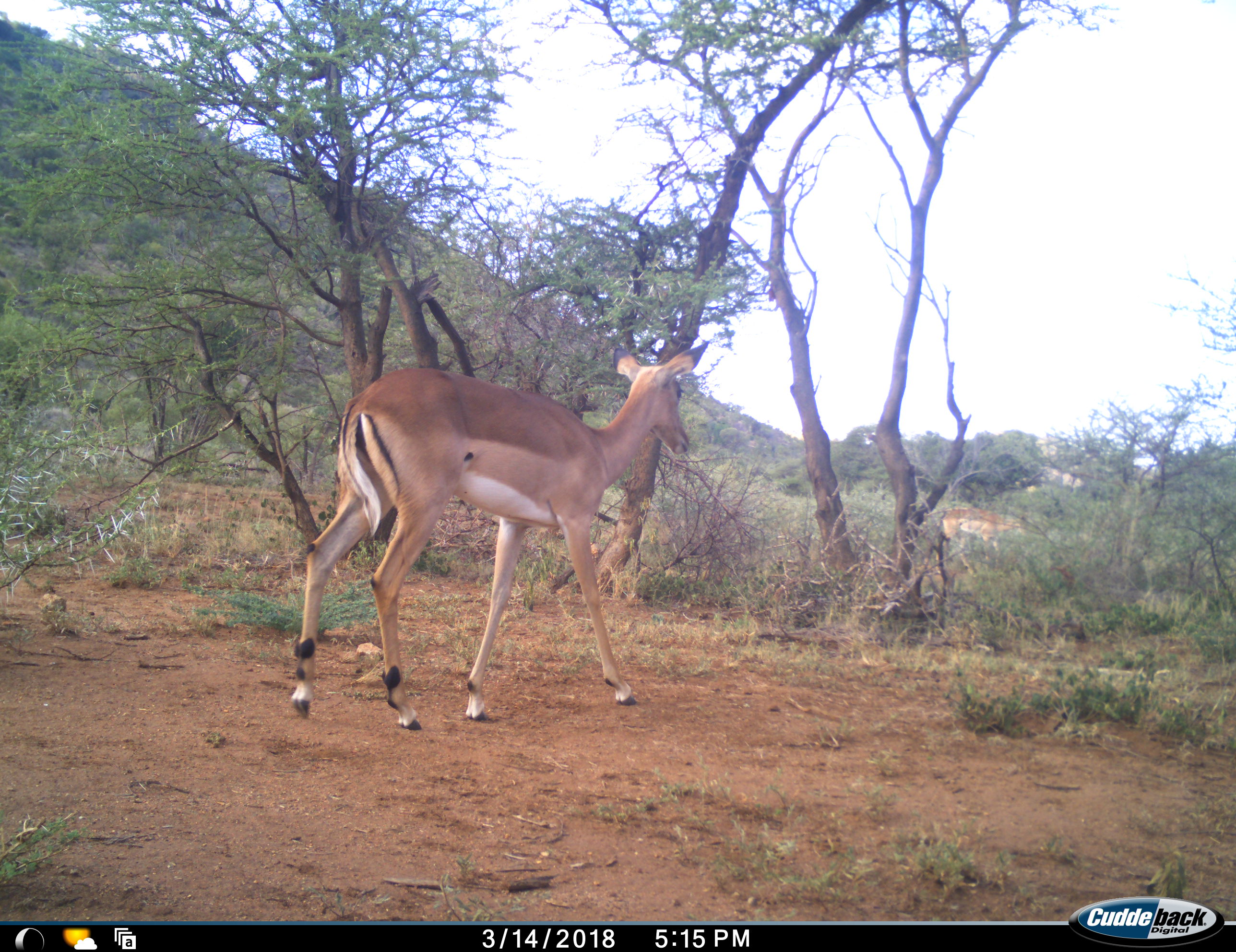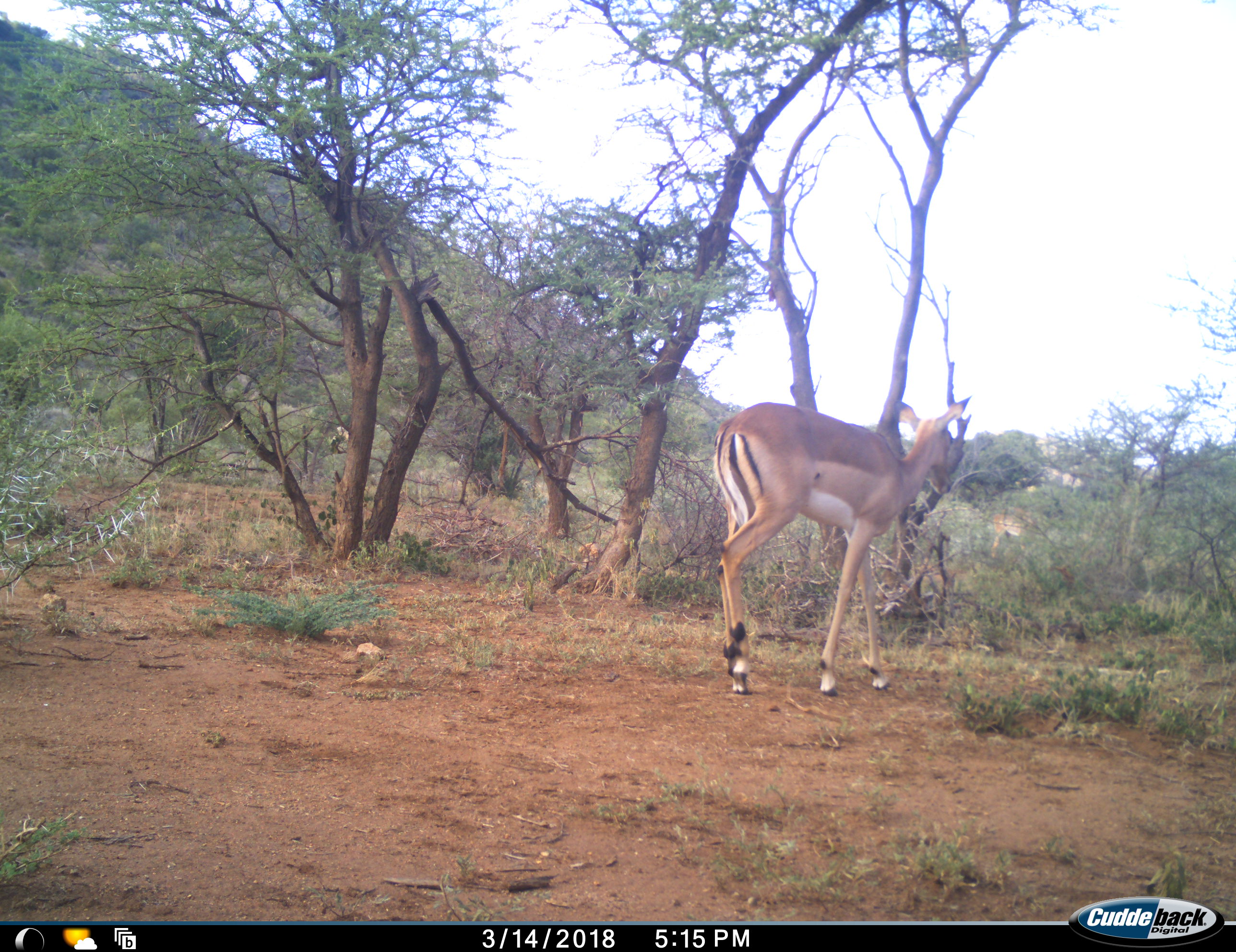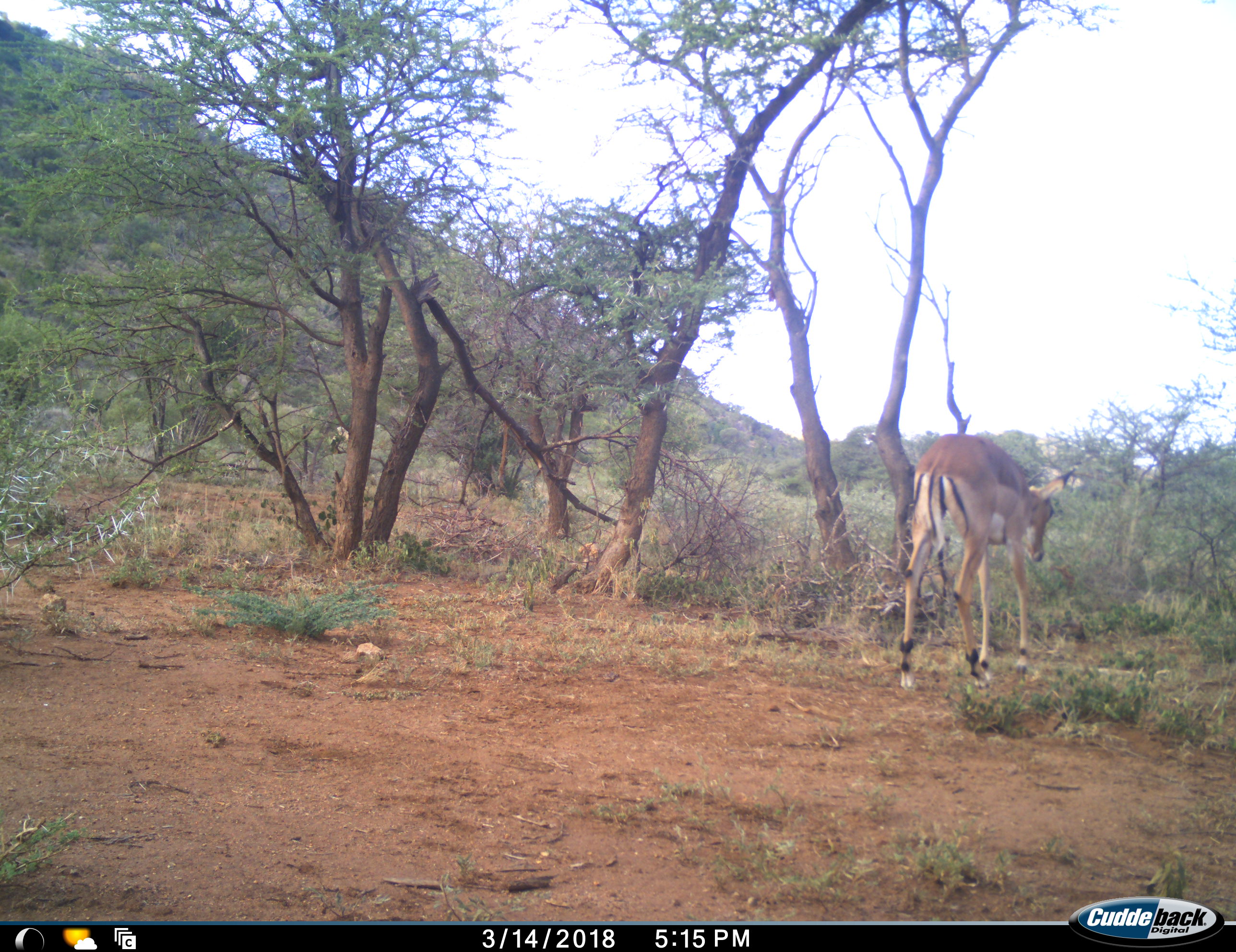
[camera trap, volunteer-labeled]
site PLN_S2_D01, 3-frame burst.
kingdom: Animalia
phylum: Chordata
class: Mammalia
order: Artiodactyla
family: Bovidae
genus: Aepyceros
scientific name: Aepyceros melampus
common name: impala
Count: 2.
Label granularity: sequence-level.